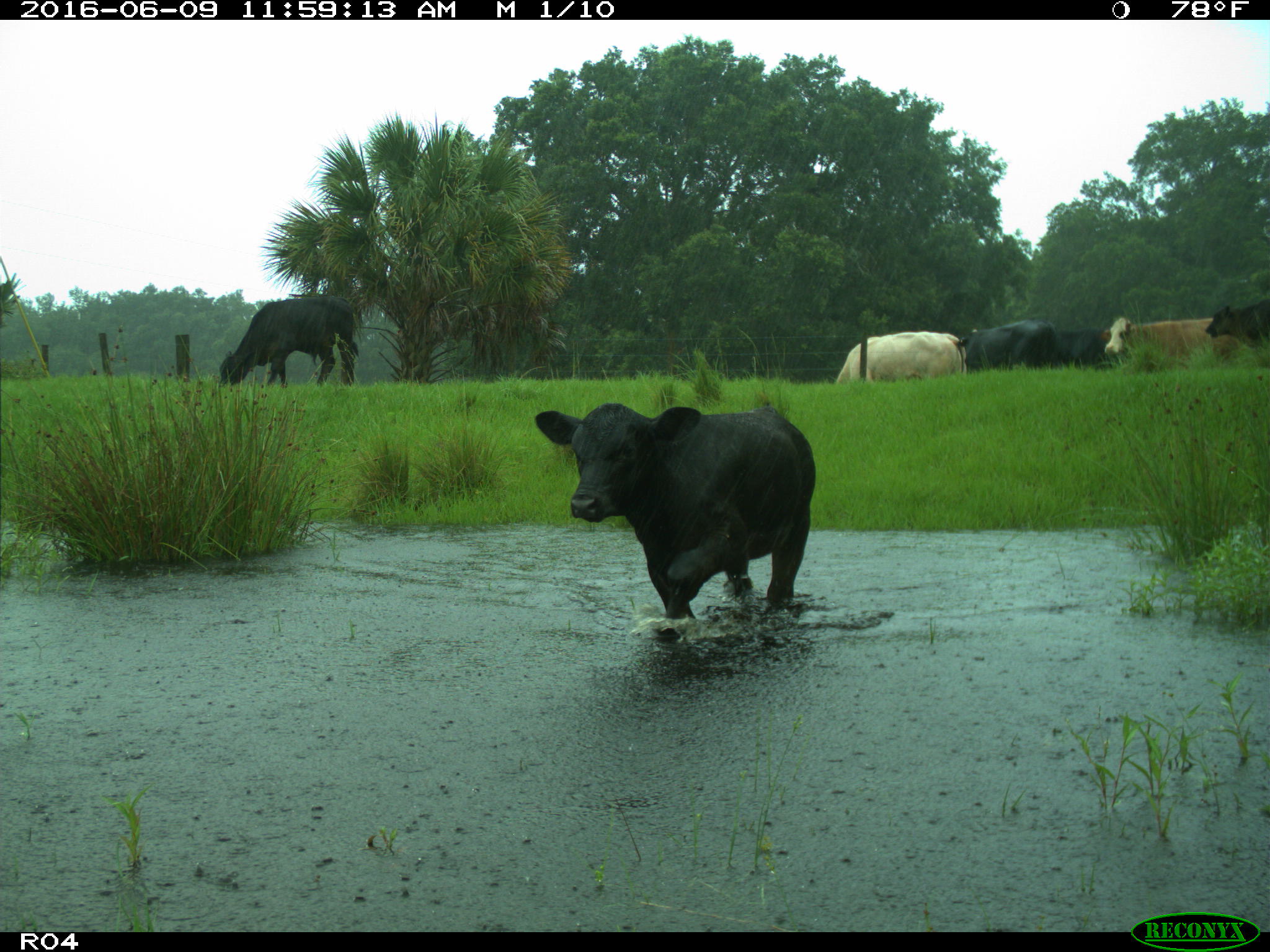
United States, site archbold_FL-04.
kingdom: Animalia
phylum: Chordata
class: Mammalia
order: Artiodactyla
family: Bovidae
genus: Bos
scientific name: Bos taurus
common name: domestic cow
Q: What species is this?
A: Bos taurus (domestic cow).